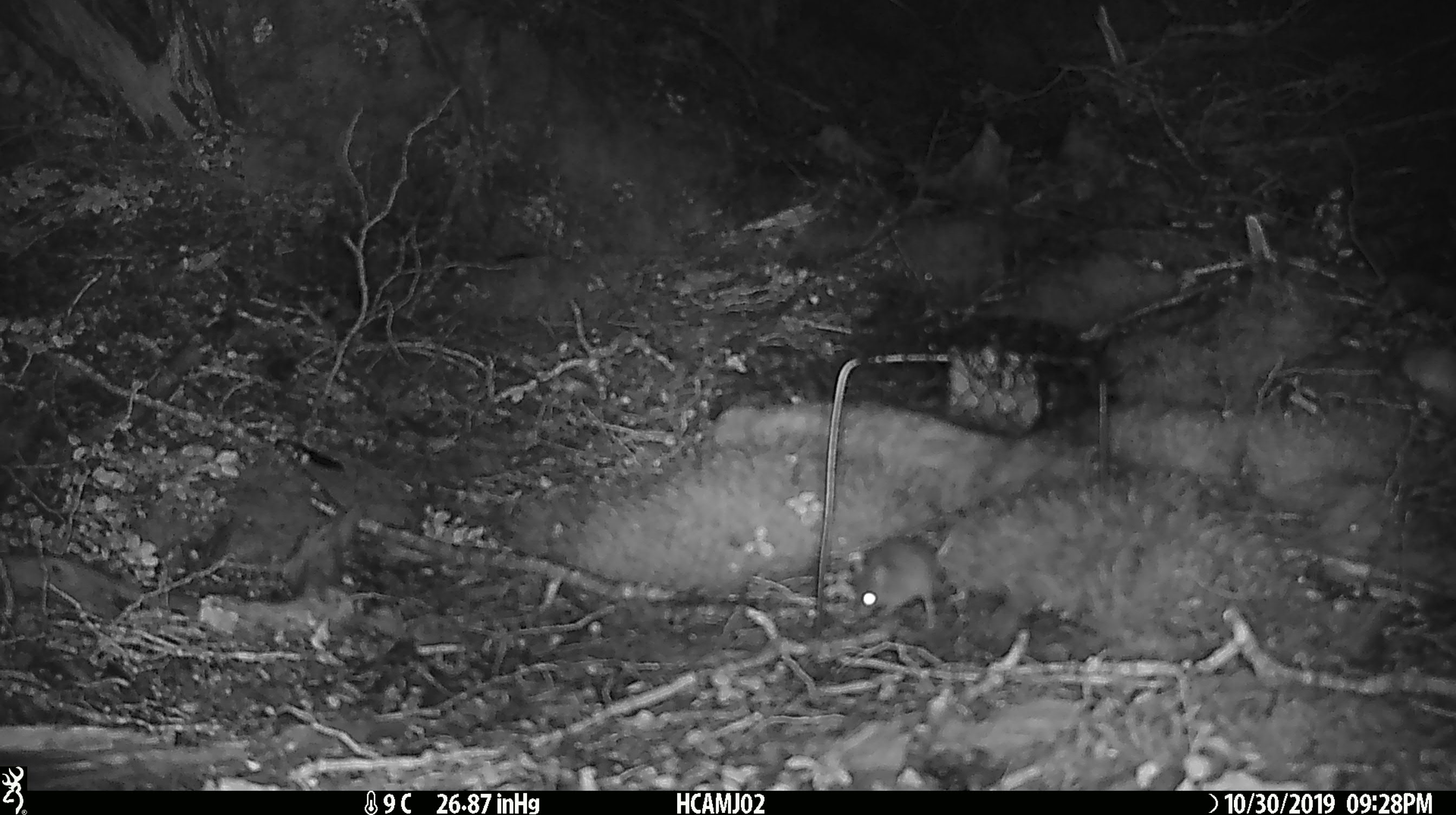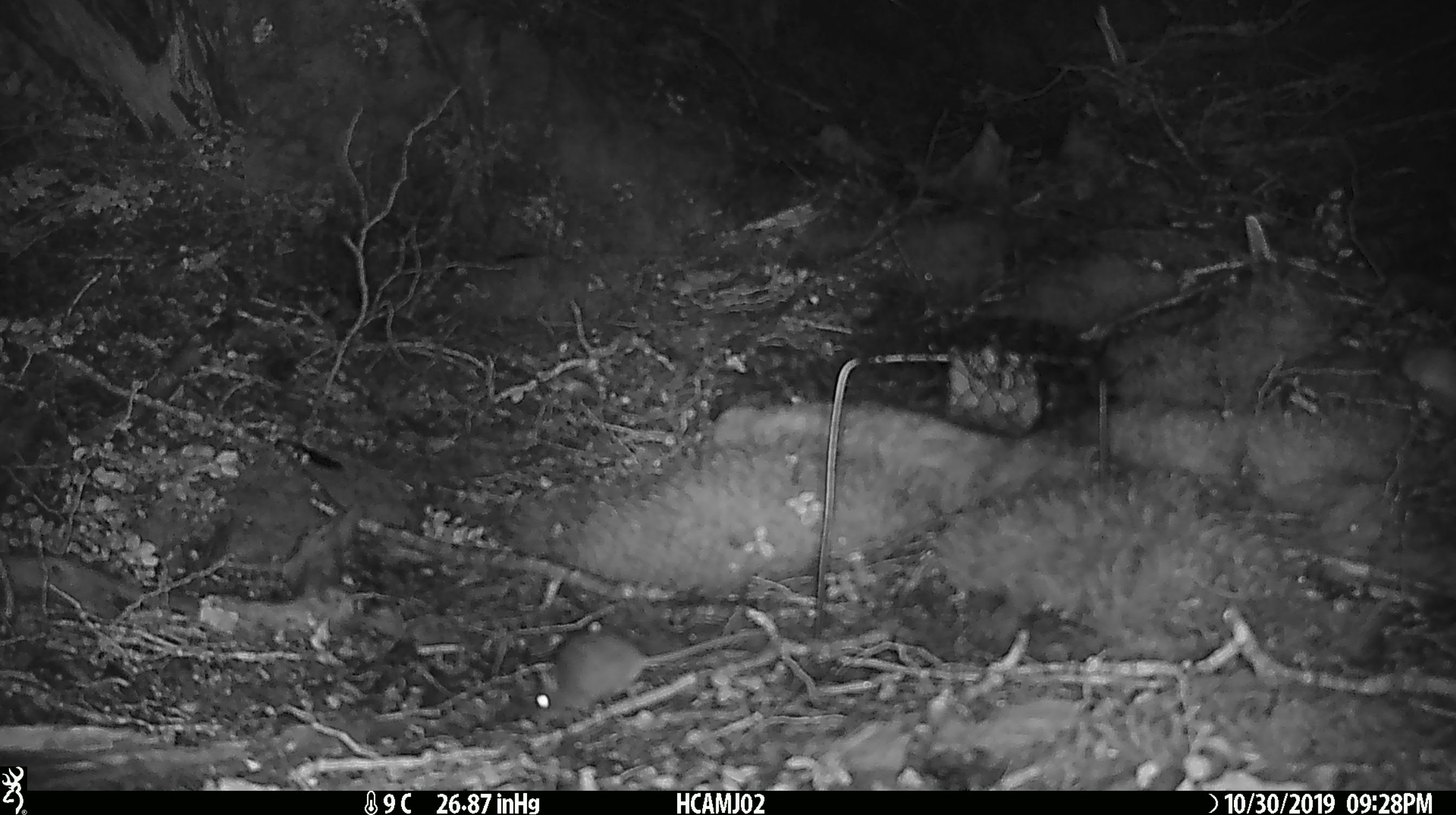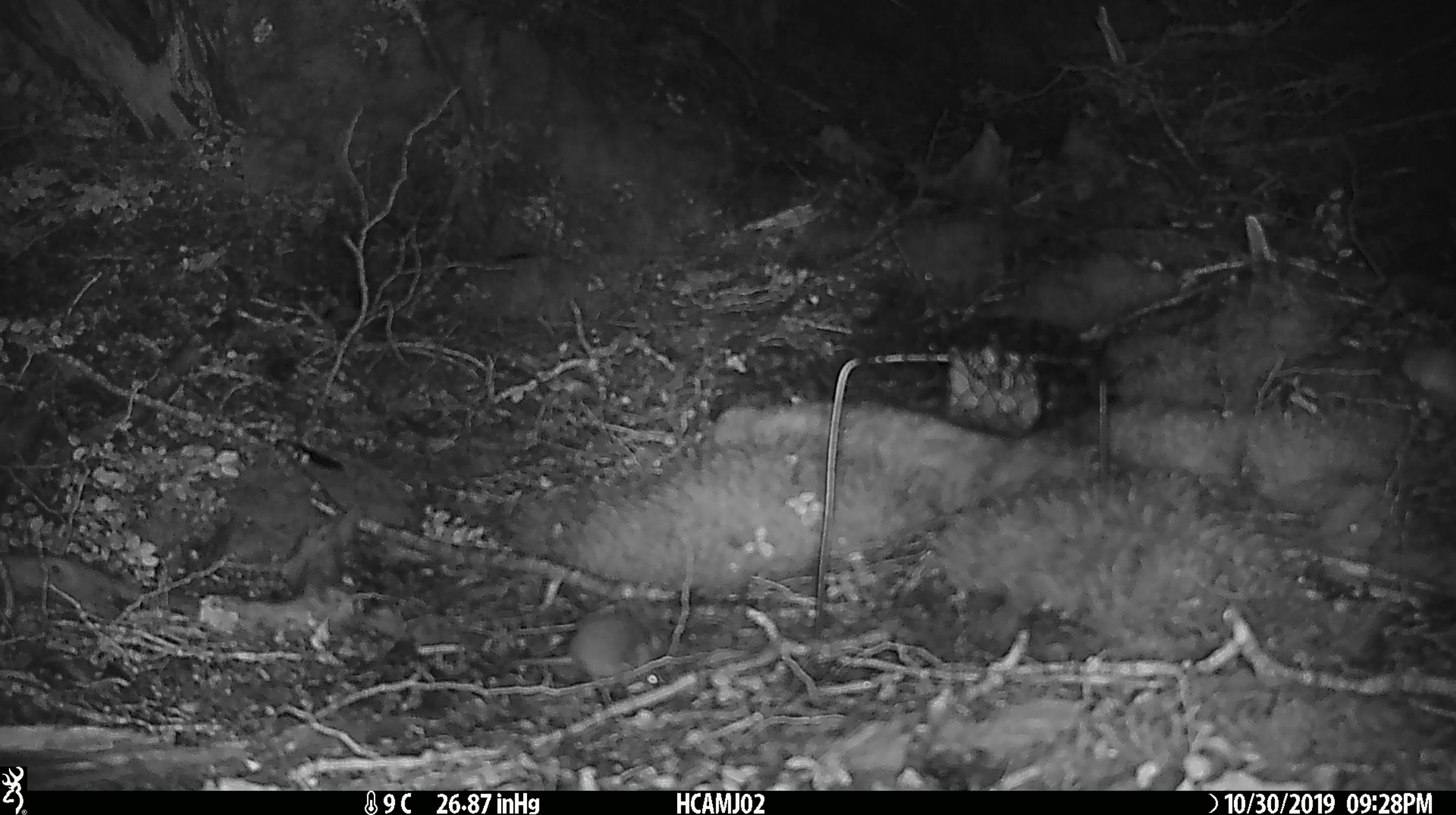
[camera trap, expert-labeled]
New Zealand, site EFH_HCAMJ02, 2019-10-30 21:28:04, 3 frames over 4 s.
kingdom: Animalia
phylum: Chordata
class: Mammalia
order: Rodentia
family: Muridae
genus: Mus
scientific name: Mus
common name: mouse